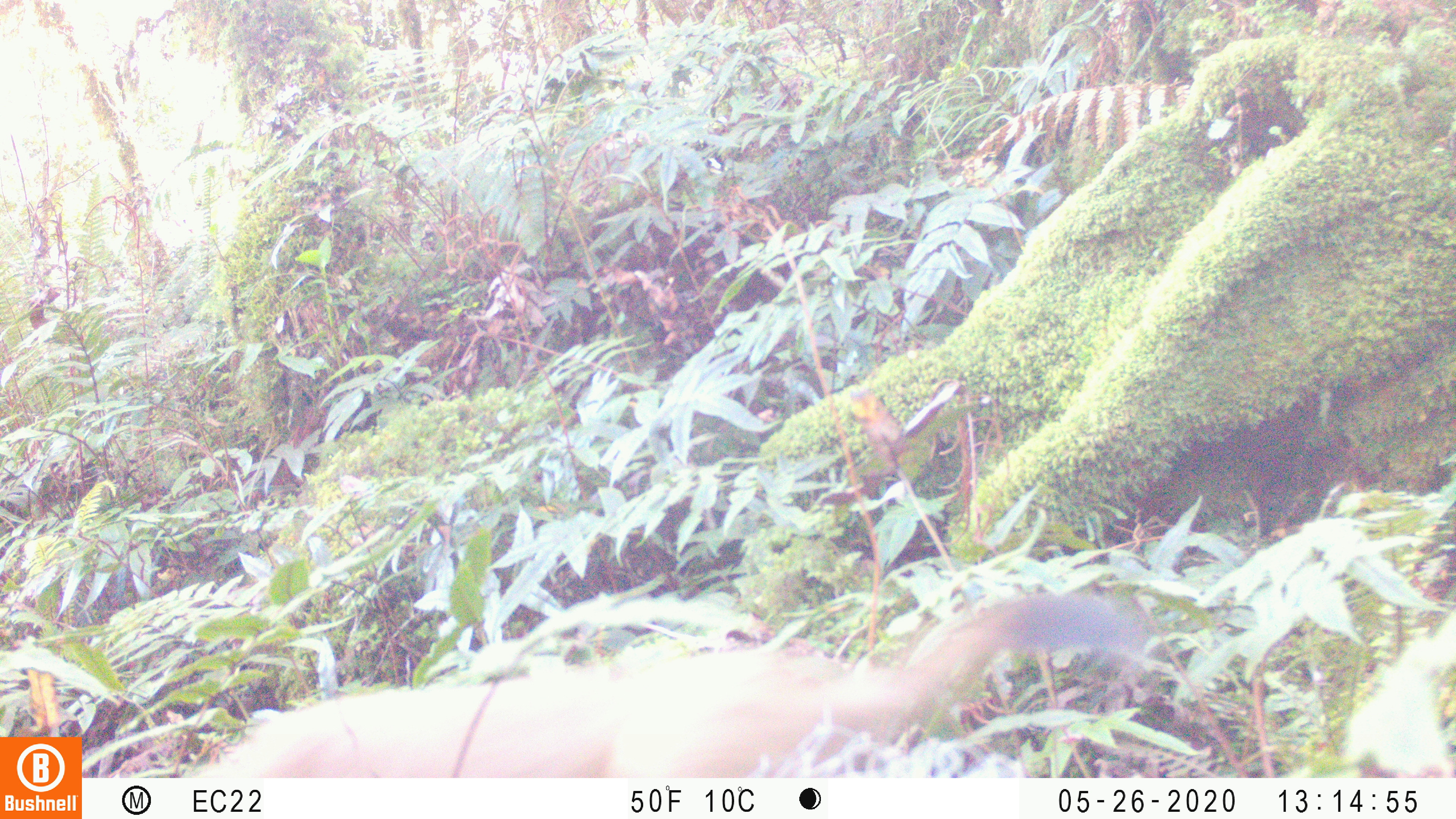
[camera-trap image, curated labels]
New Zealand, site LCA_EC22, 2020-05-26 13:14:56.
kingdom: Animalia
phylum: Chordata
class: Mammalia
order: Carnivora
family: Mustelidae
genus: Mustela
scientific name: Mustela erminea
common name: stoat